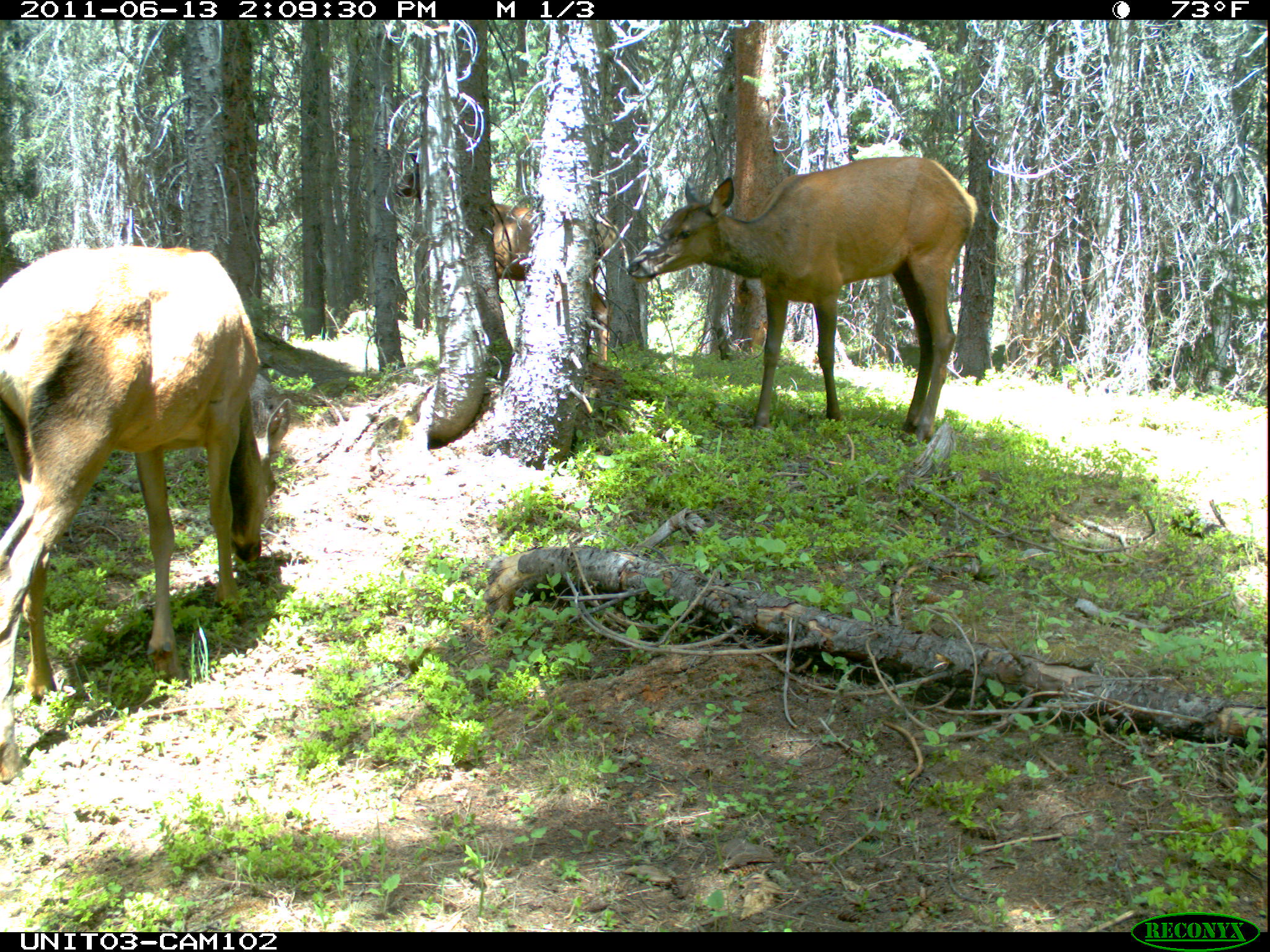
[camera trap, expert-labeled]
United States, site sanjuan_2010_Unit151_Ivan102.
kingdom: Animalia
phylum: Chordata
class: Mammalia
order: Artiodactyla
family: Cervidae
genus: Cervus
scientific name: Cervus elaphus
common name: red deer